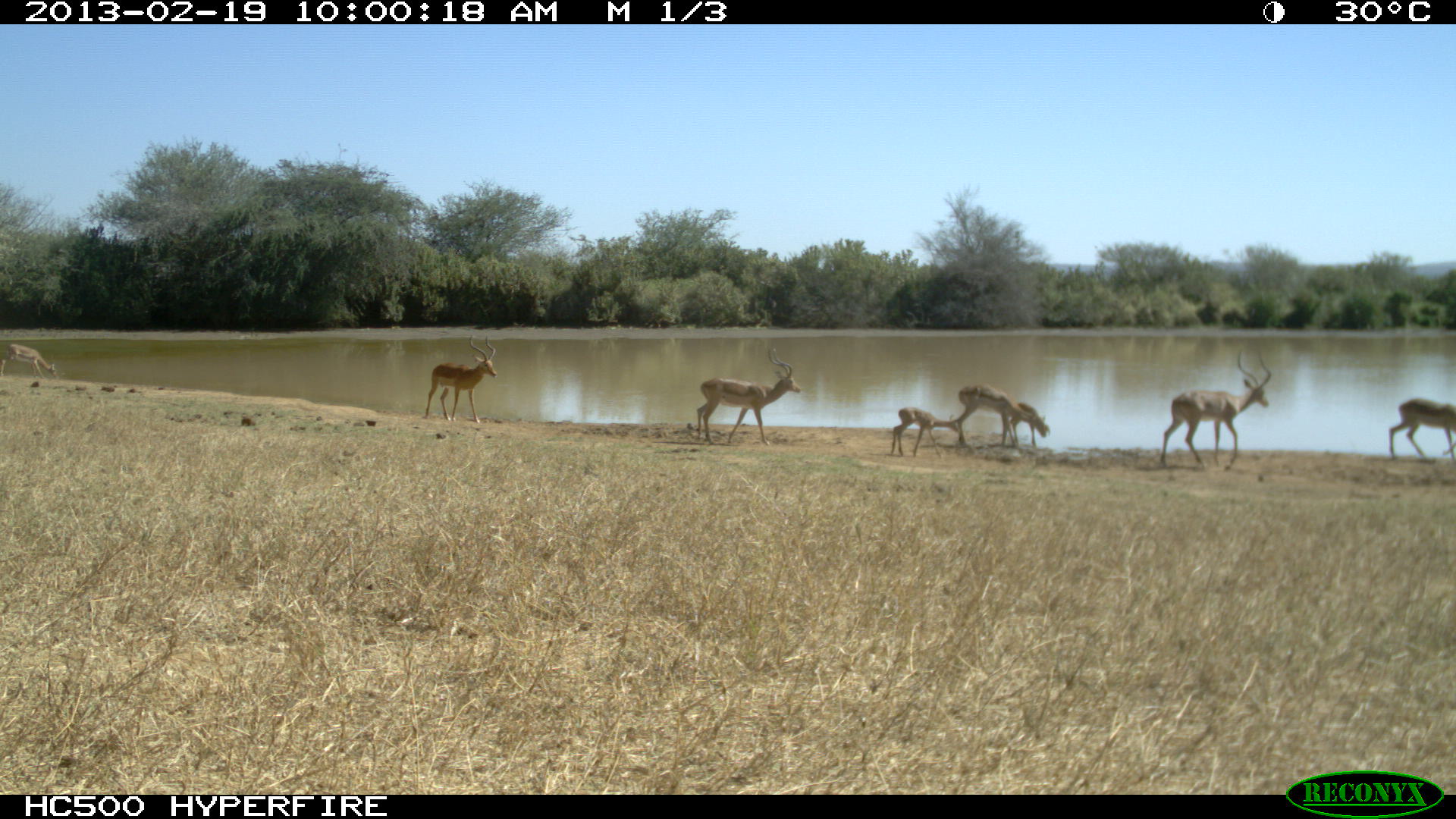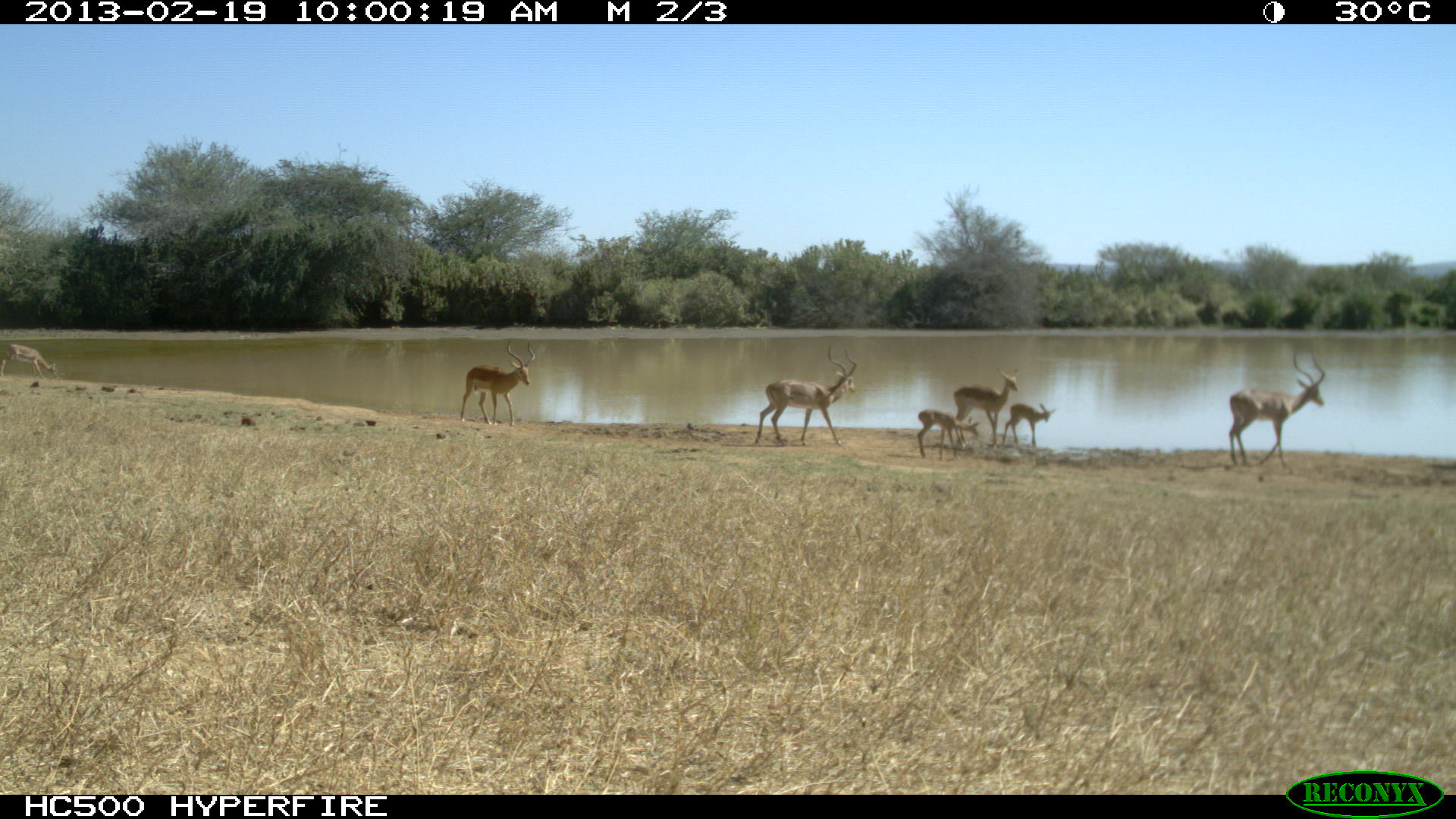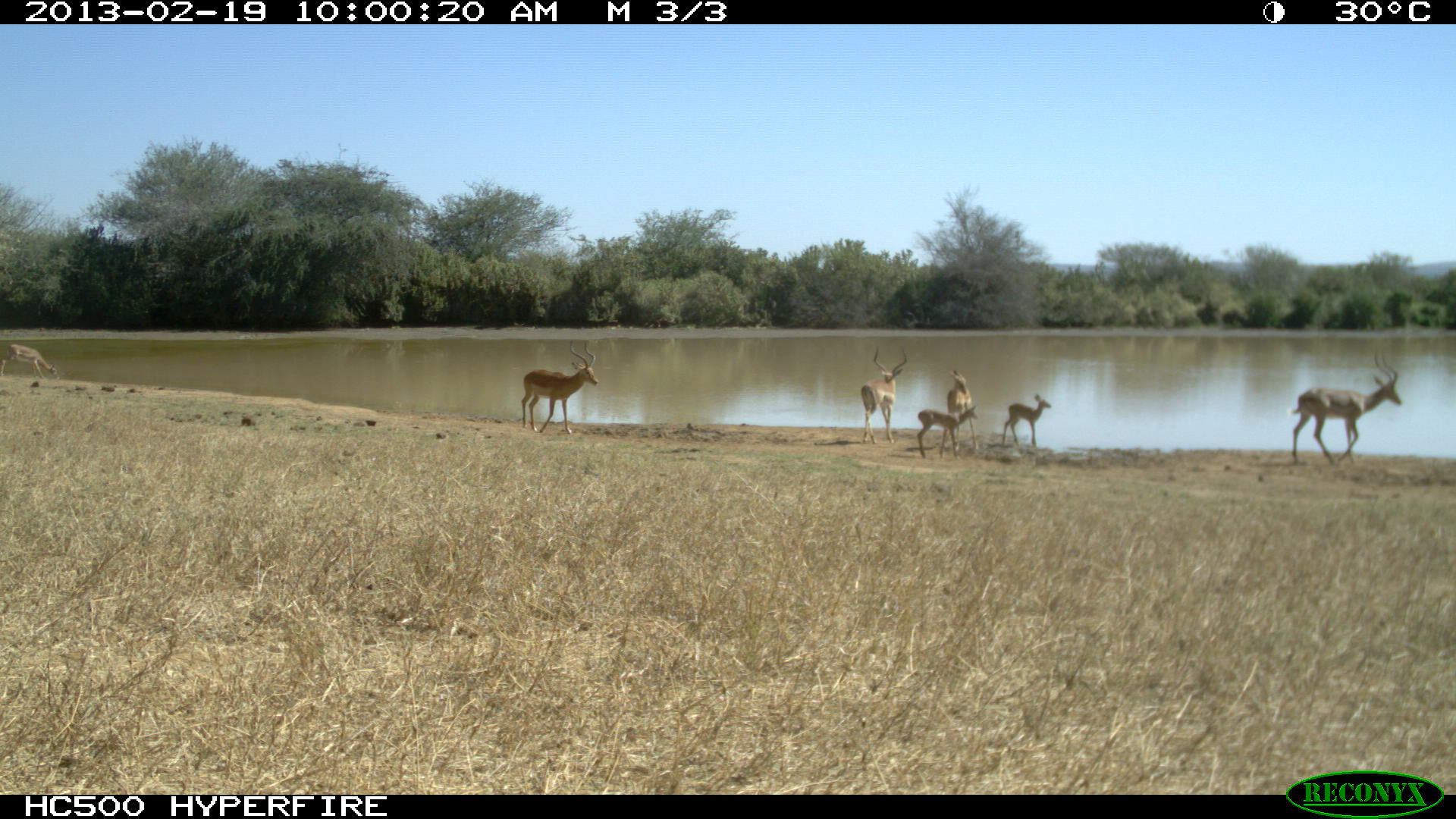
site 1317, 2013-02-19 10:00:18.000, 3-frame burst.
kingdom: Animalia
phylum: Chordata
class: Mammalia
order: Artiodactyla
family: Bovidae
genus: Aepyceros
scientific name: Aepyceros melampus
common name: impala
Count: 8.